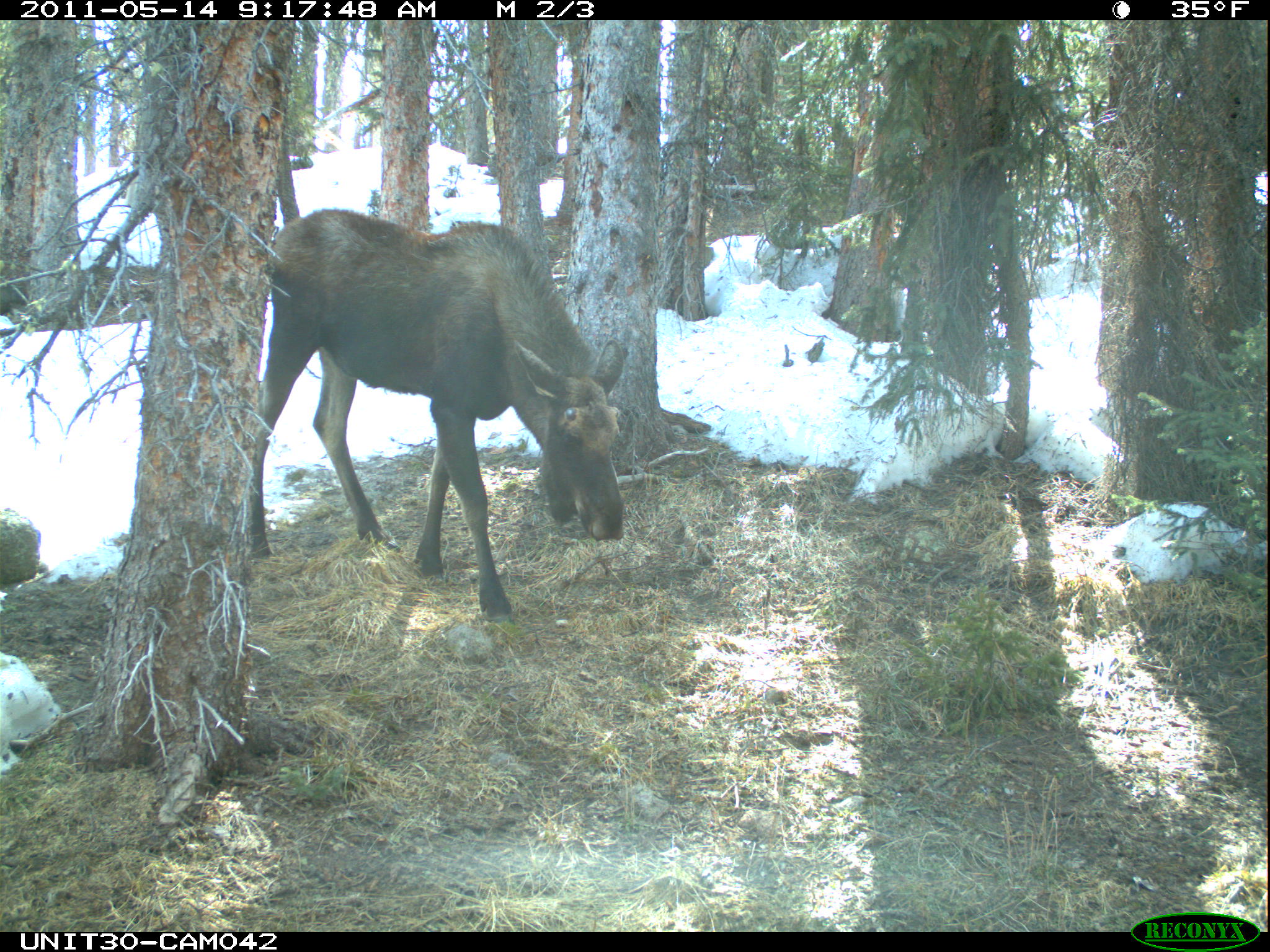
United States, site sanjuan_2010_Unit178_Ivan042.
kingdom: Animalia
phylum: Chordata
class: Mammalia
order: Artiodactyla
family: Cervidae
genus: Alces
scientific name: Alces alces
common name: moose